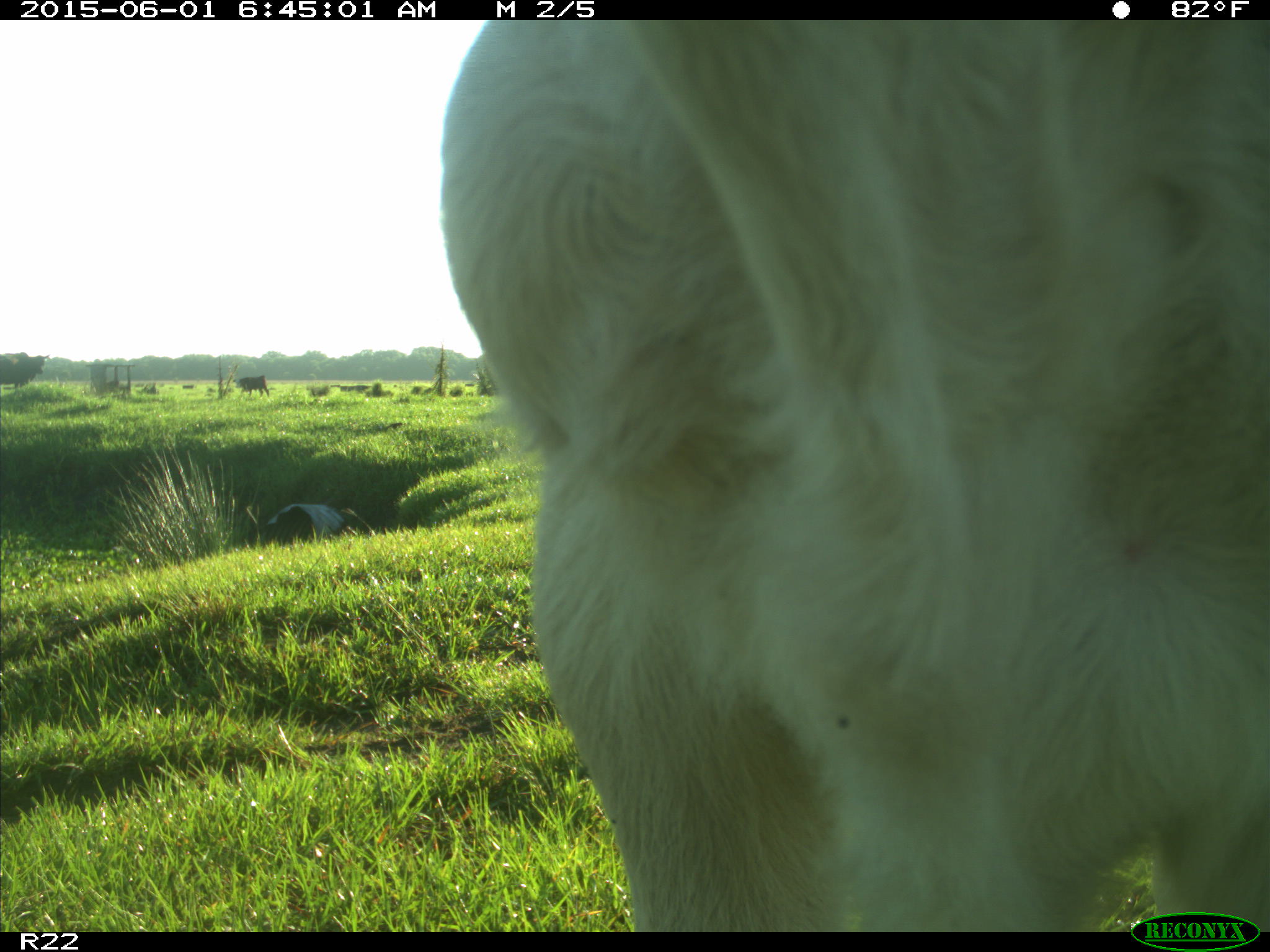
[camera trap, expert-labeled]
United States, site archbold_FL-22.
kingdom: Animalia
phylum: Chordata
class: Mammalia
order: Artiodactyla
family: Bovidae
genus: Bos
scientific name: Bos taurus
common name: domestic cow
Bos taurus (domestic cow).